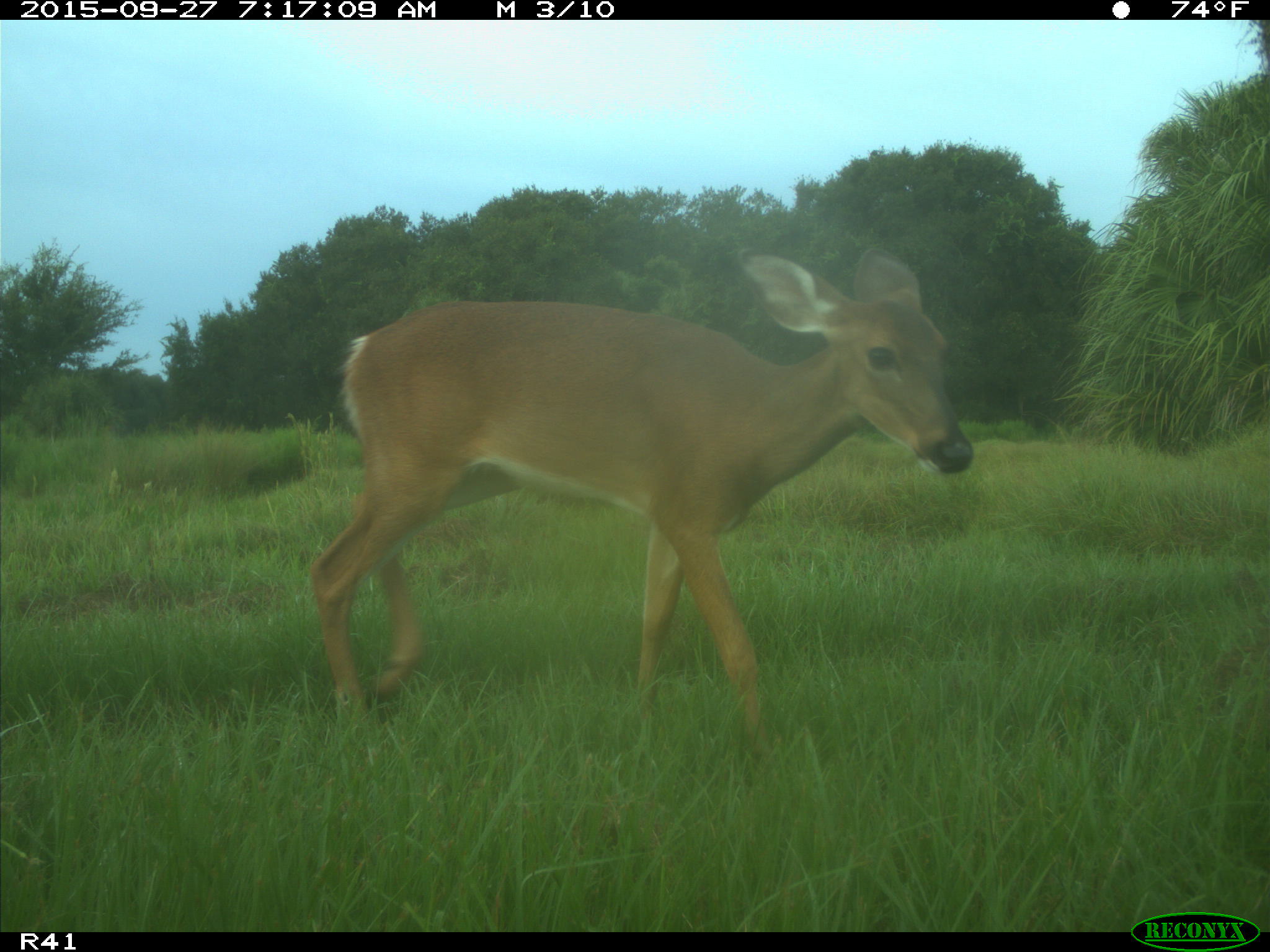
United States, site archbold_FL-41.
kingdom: Animalia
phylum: Chordata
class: Mammalia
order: Artiodactyla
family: Cervidae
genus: Odocoileus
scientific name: Odocoileus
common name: deer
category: unidentified deer